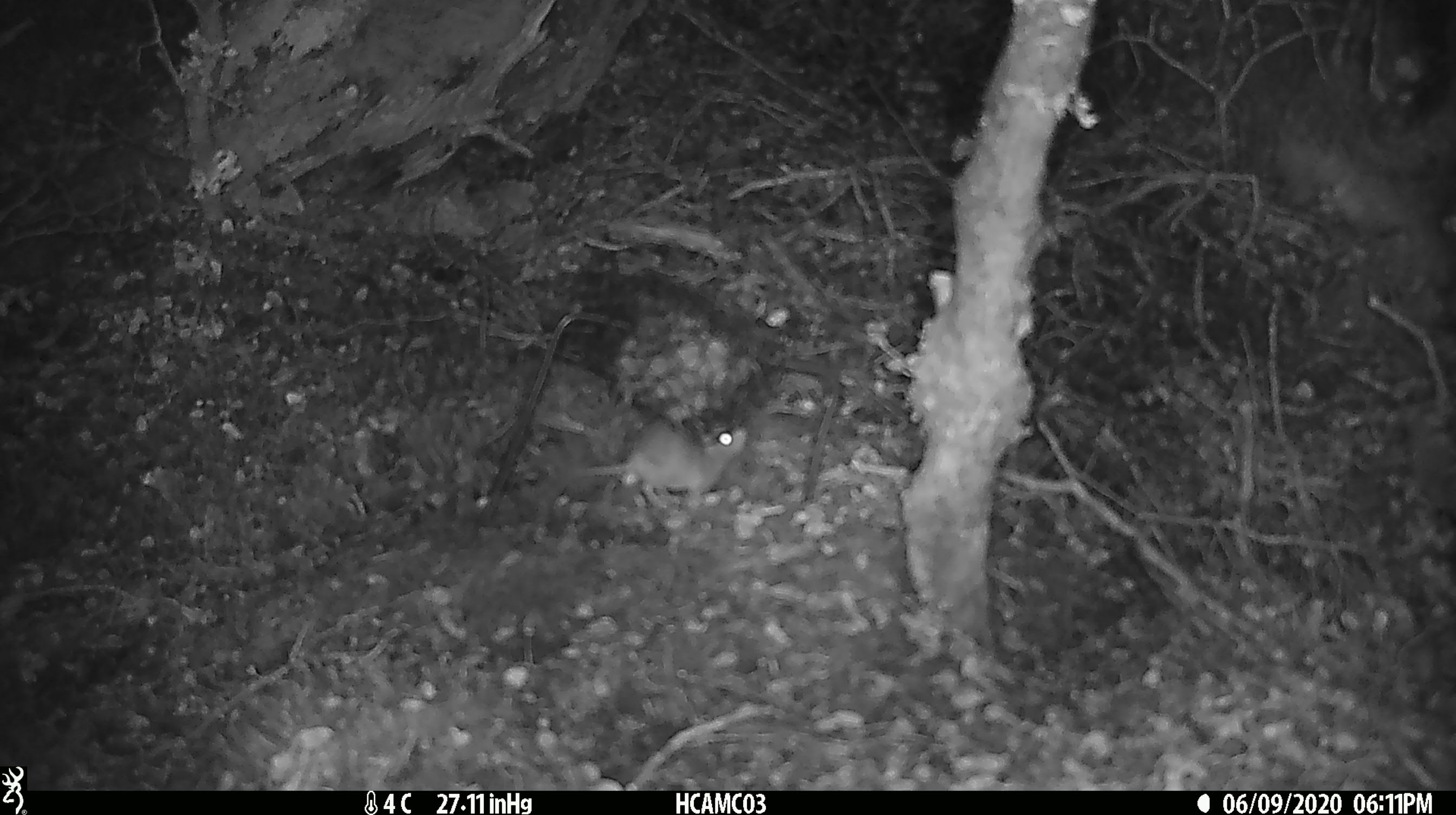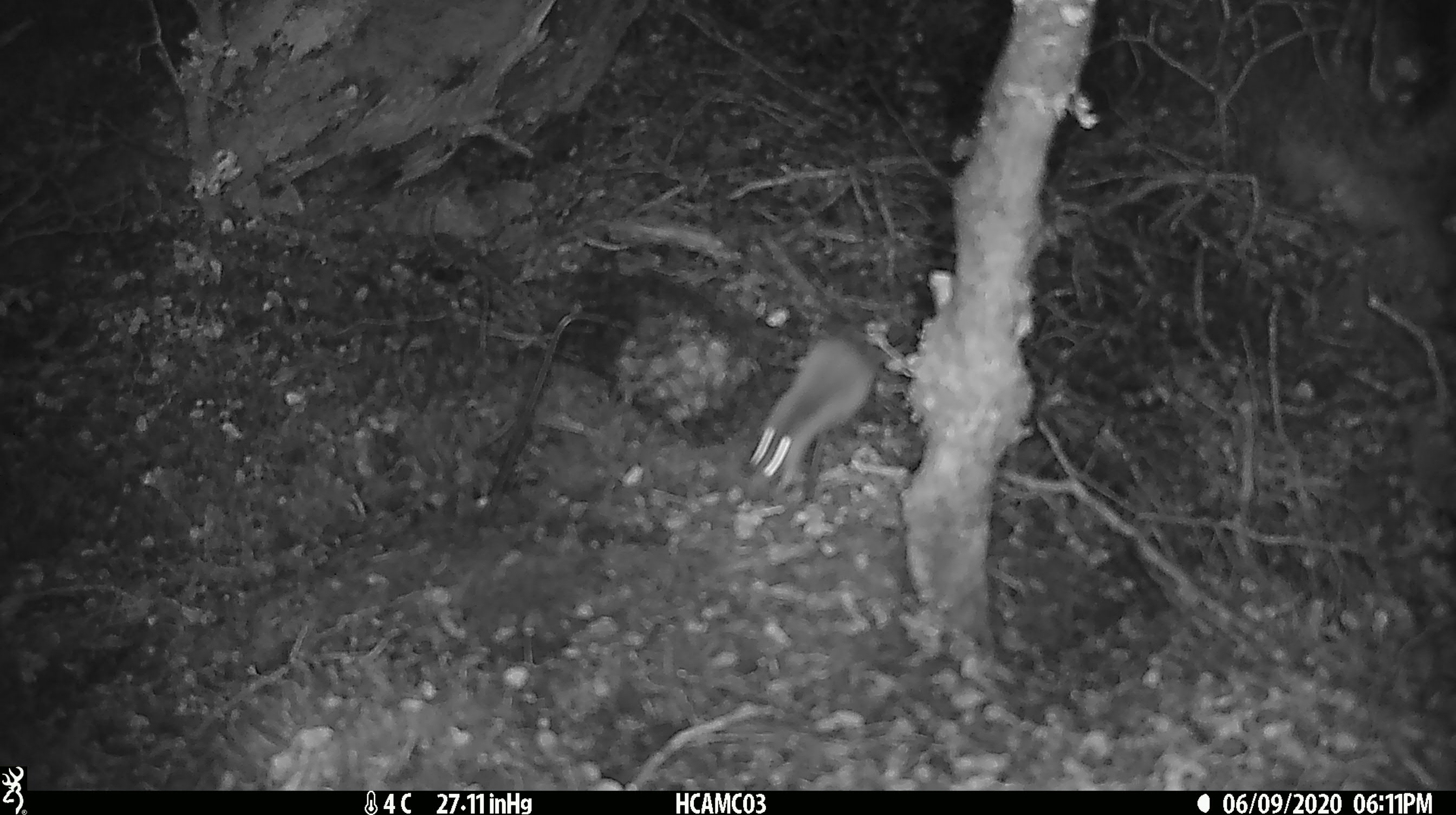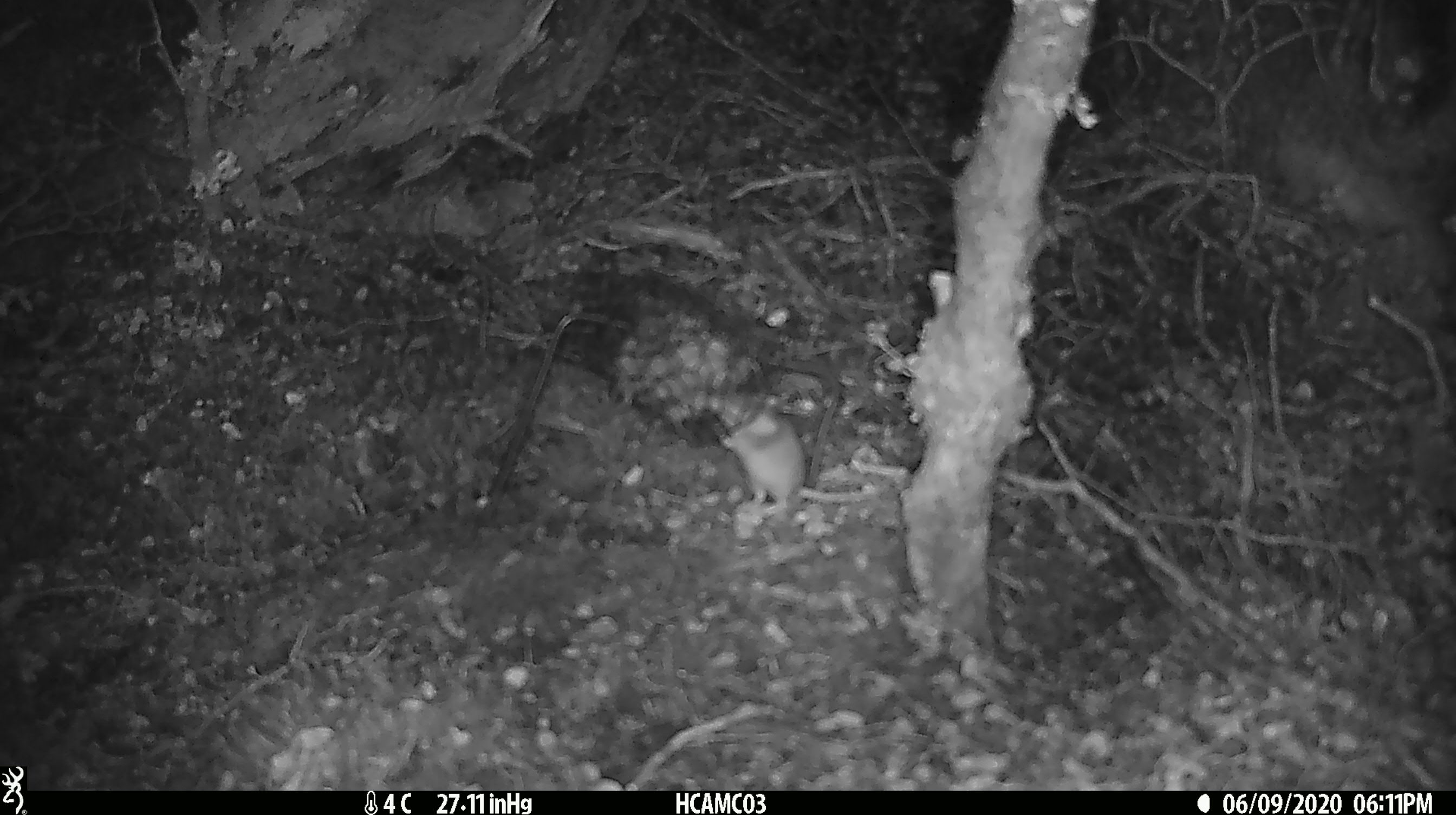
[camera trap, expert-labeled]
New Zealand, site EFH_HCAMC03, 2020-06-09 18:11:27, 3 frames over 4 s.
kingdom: Animalia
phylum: Chordata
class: Mammalia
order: Rodentia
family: Muridae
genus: Mus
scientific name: Mus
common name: mouse